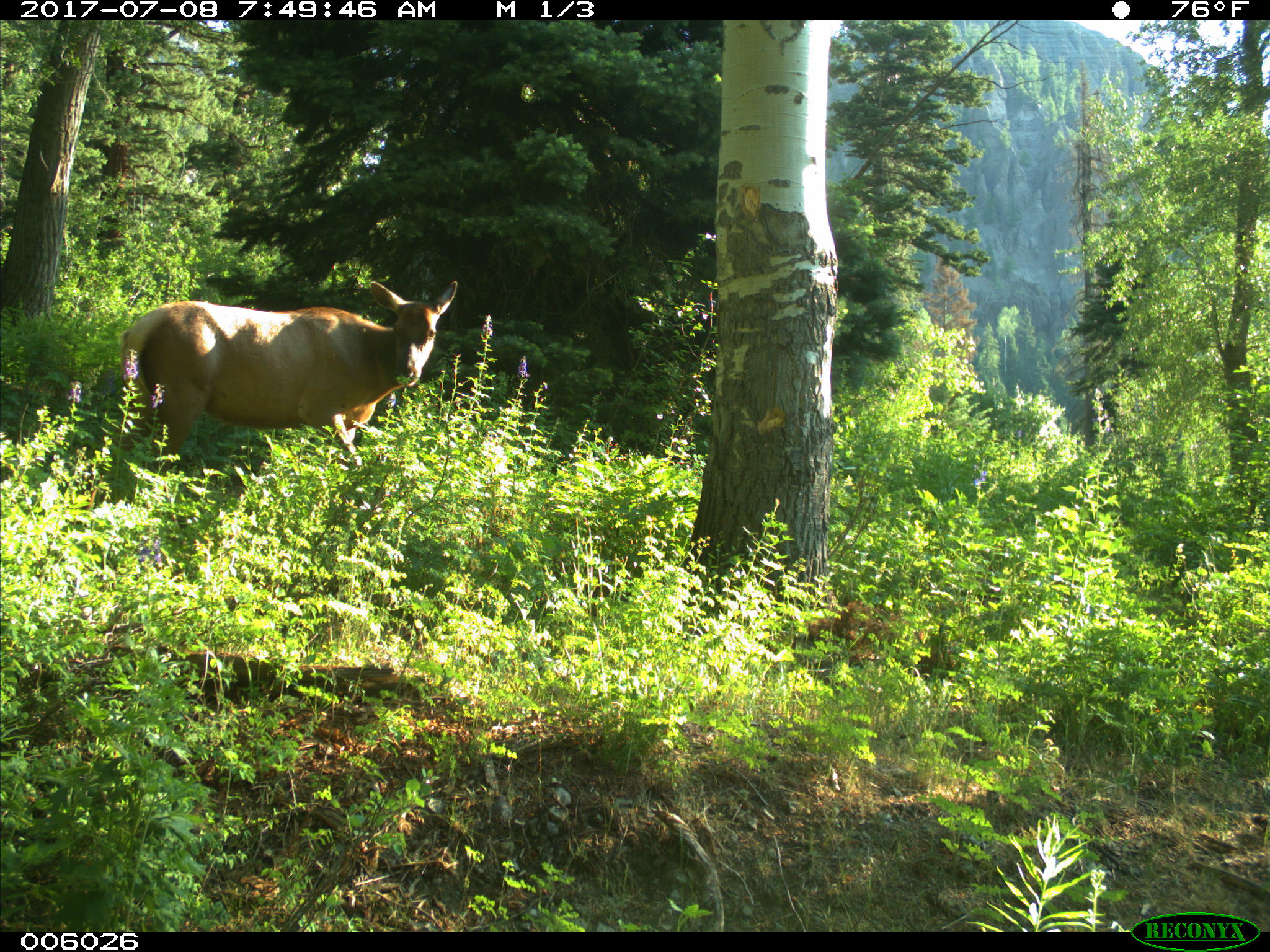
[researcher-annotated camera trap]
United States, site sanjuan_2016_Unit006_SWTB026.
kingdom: Animalia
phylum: Chordata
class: Mammalia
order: Artiodactyla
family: Cervidae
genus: Cervus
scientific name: Cervus elaphus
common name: red deer